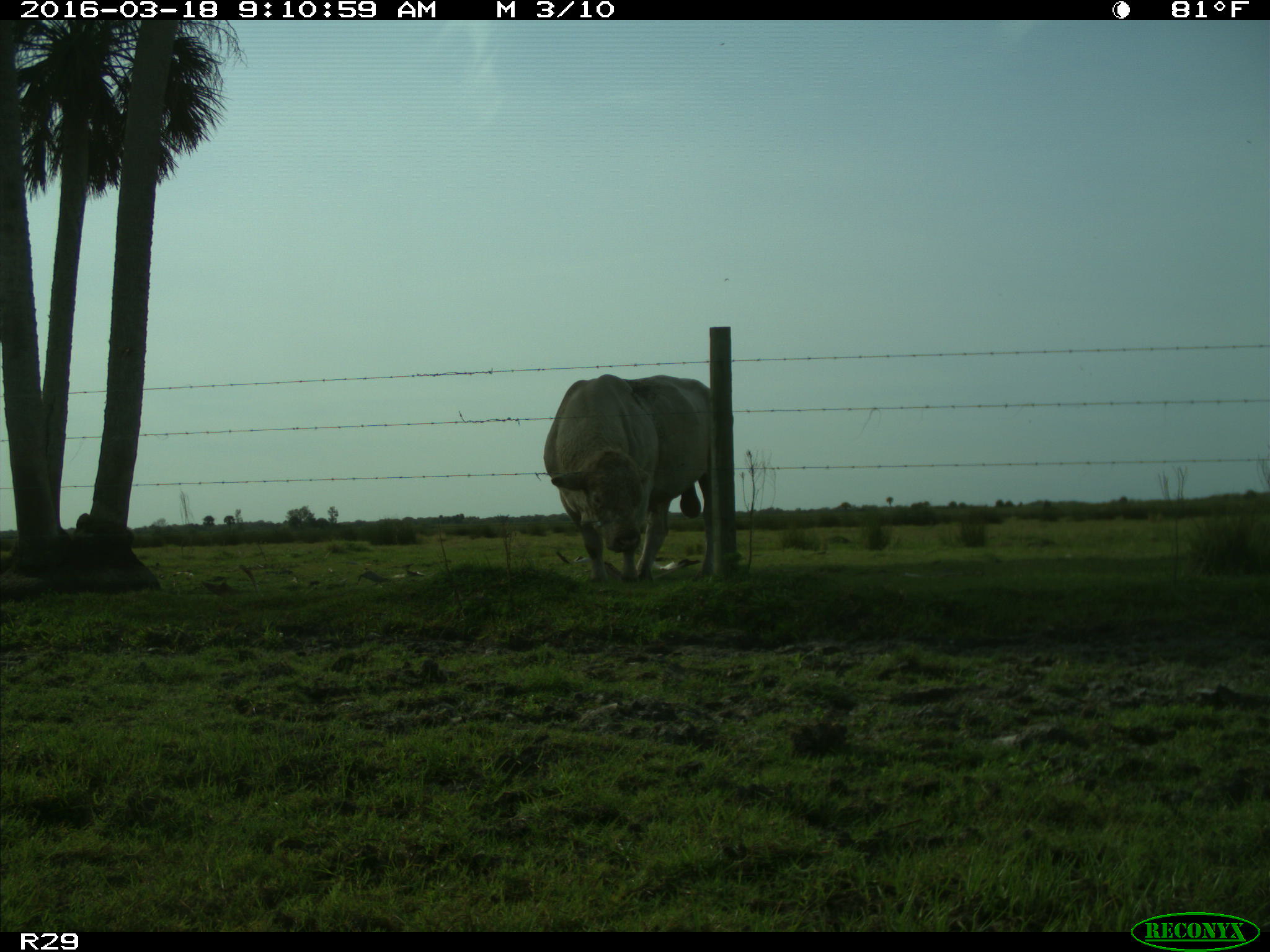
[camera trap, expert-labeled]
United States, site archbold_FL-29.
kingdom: Animalia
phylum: Chordata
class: Mammalia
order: Artiodactyla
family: Bovidae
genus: Bos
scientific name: Bos taurus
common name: domestic cow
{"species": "Bos taurus (domestic cow)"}